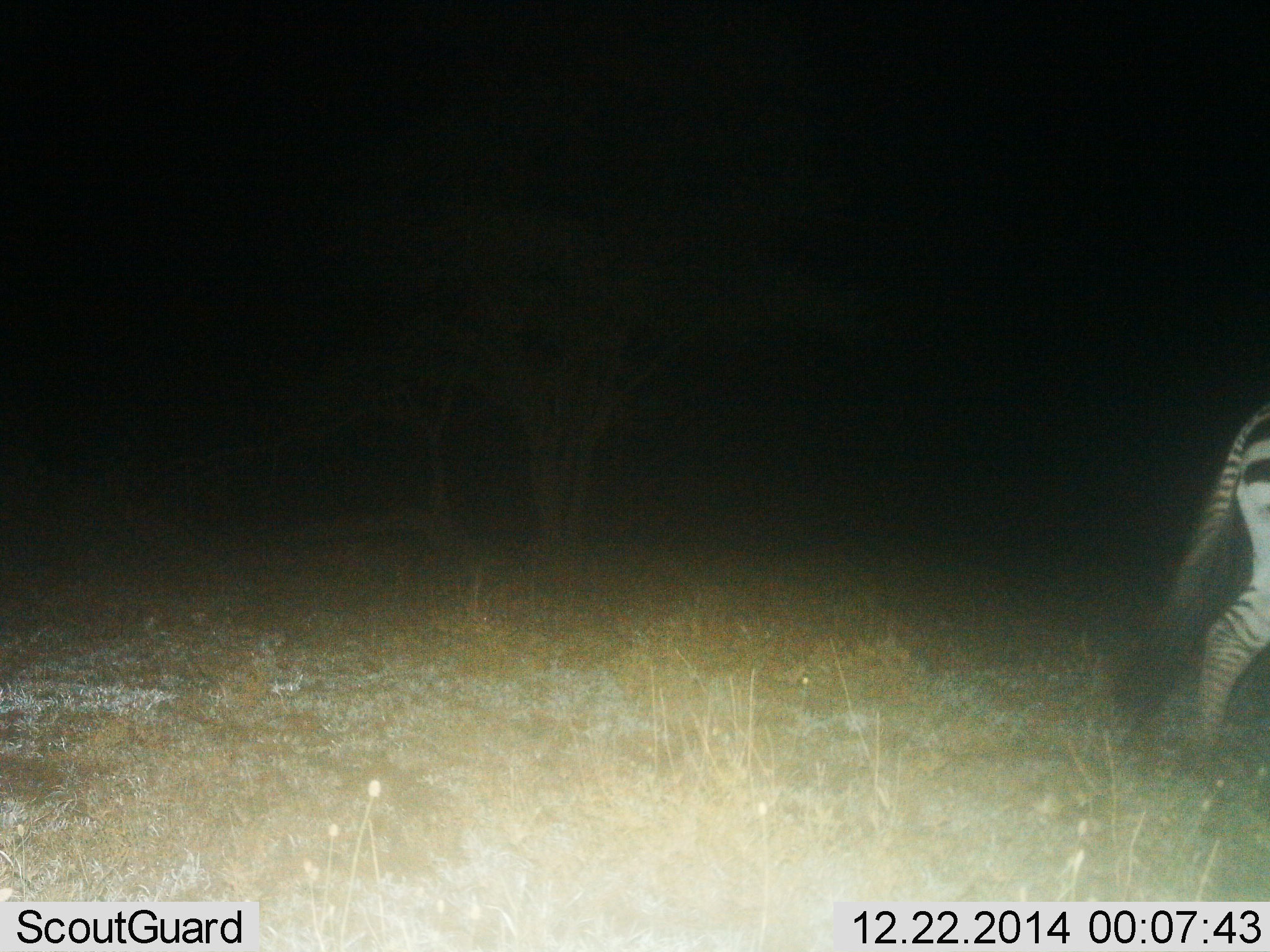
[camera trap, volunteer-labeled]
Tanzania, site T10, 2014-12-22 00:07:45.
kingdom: Animalia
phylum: Chordata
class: Mammalia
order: Perissodactyla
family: Equidae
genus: Equus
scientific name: Equus quagga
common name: plains zebra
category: zebra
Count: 1.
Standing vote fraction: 20%.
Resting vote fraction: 0%.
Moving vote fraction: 80%.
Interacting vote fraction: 0%.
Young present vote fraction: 0%.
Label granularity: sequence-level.